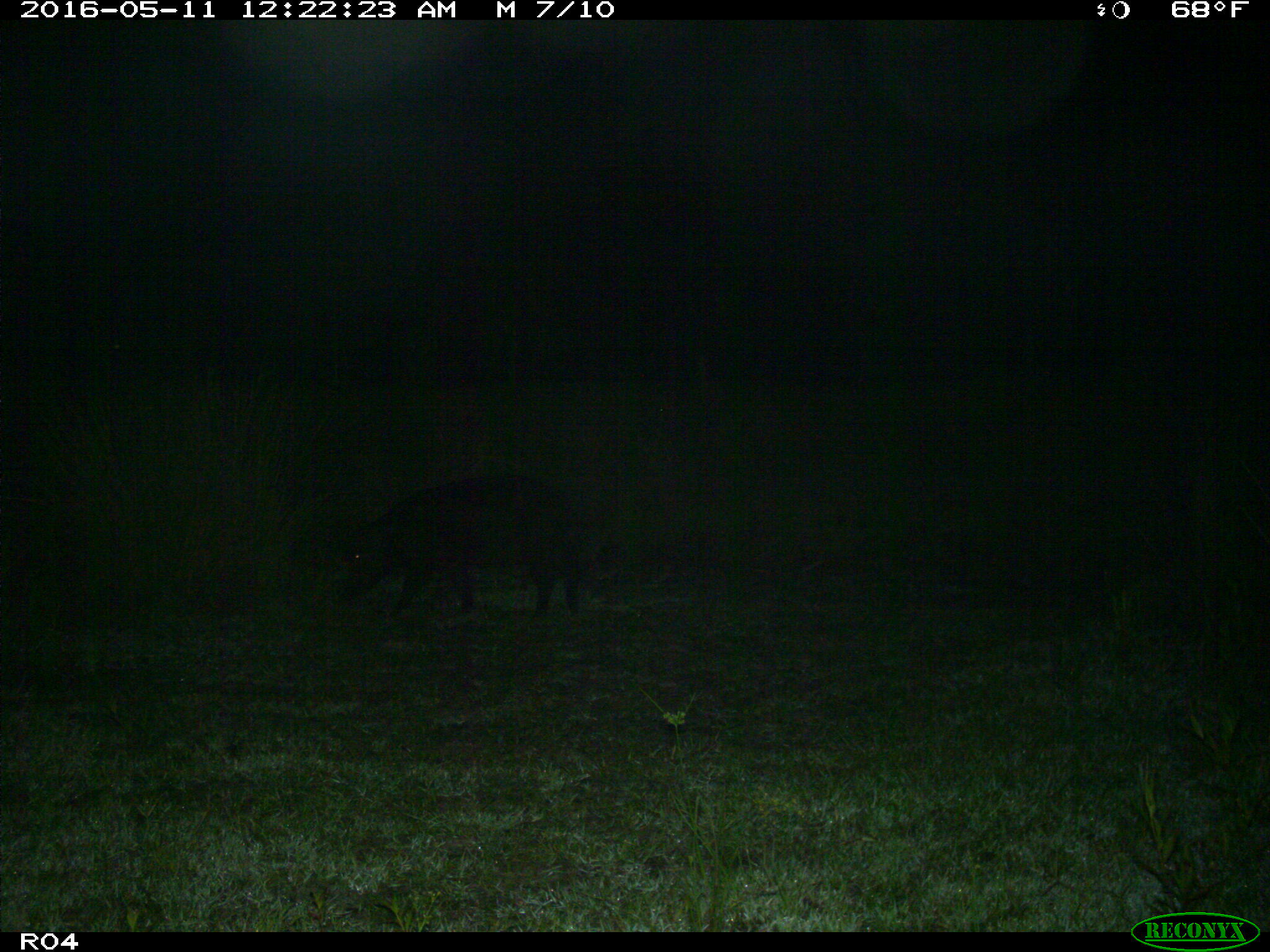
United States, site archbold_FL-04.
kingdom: Animalia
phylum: Chordata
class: Mammalia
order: Artiodactyla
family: Suidae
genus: Sus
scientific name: Sus scrofa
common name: wild boar